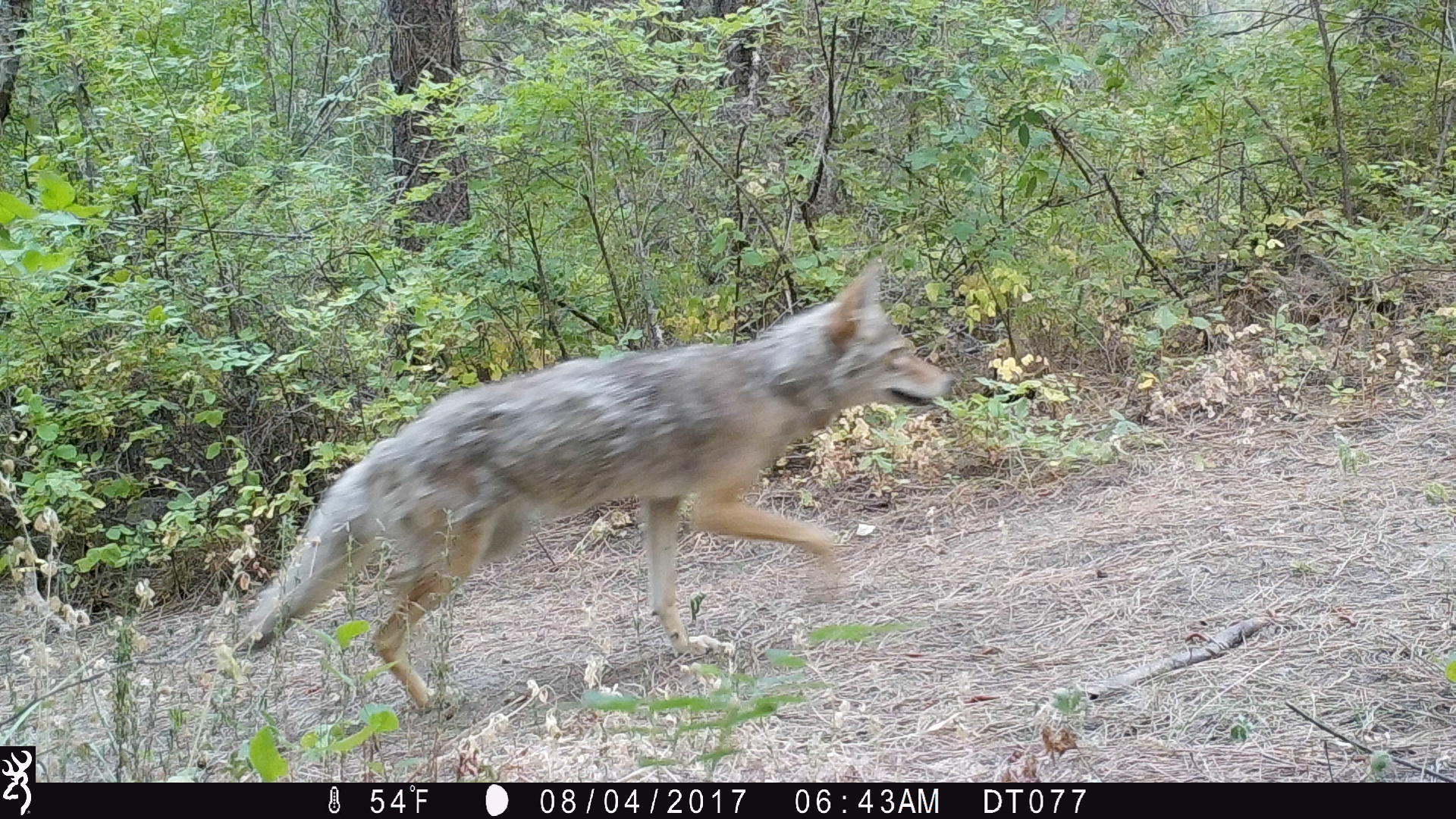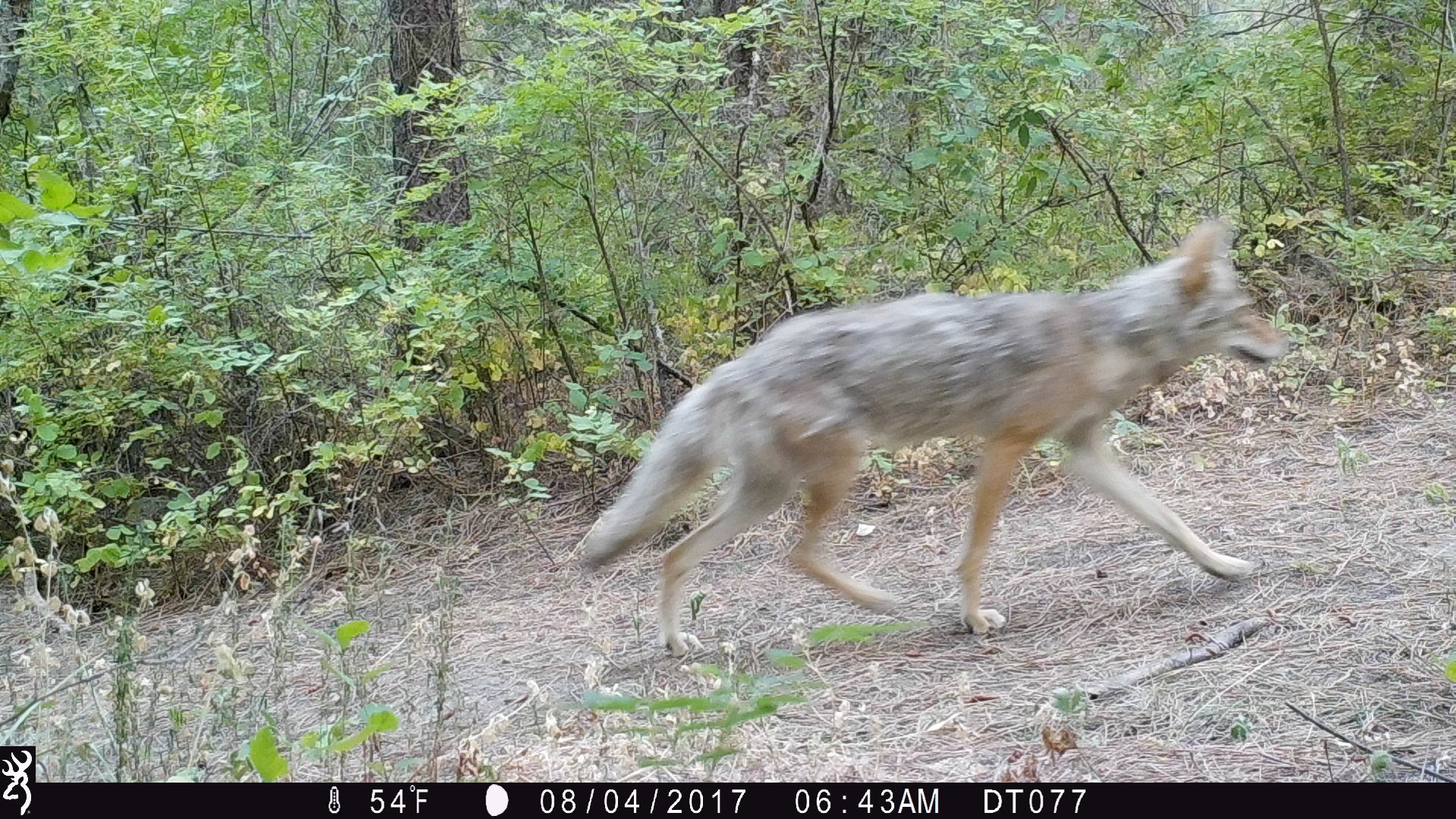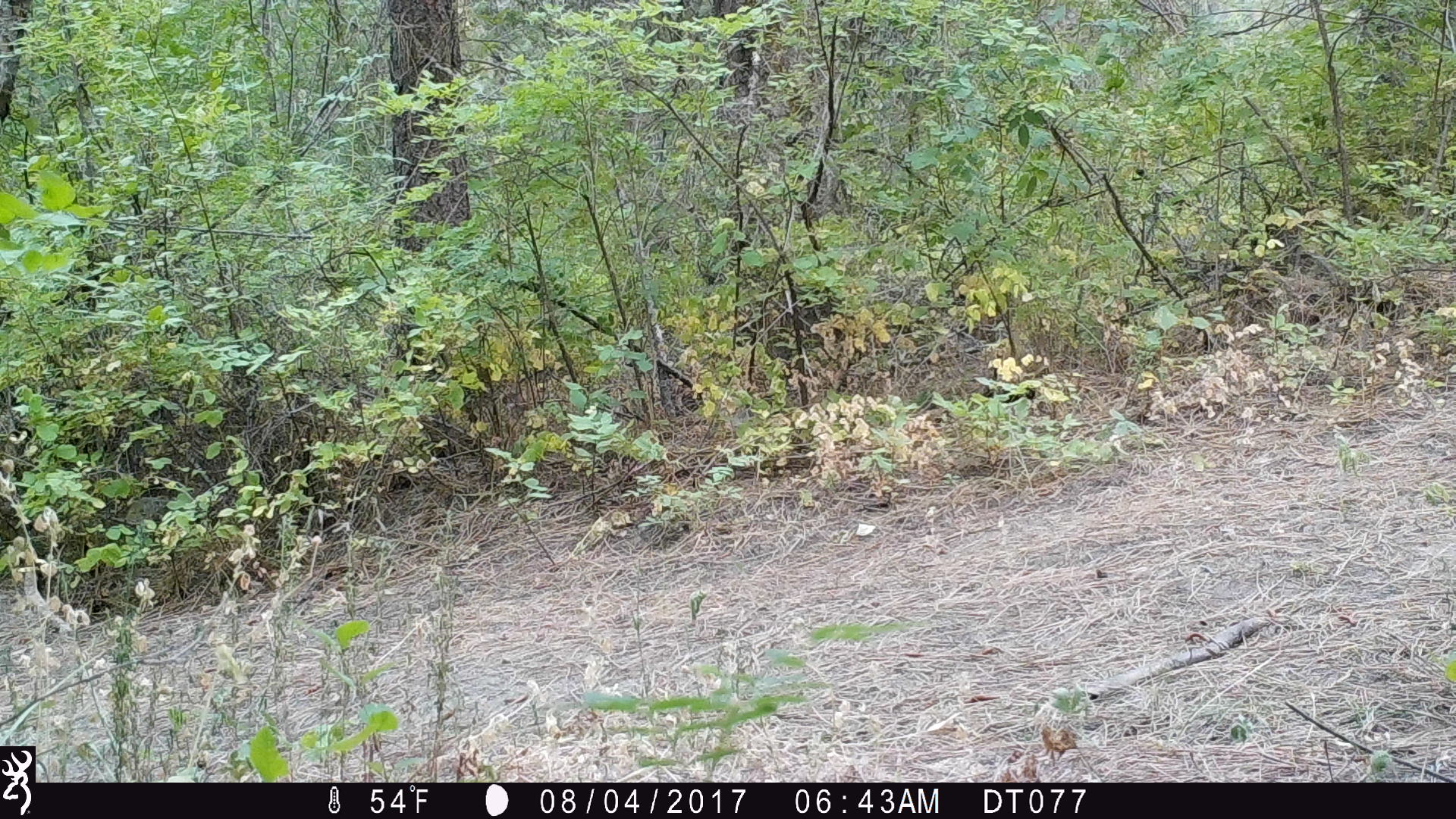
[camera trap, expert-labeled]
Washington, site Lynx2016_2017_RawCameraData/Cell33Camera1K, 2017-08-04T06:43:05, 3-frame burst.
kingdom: Animalia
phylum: Chordata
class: Mammalia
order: Carnivora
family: Canidae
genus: Canis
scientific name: Canis latrans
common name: coyote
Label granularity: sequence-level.